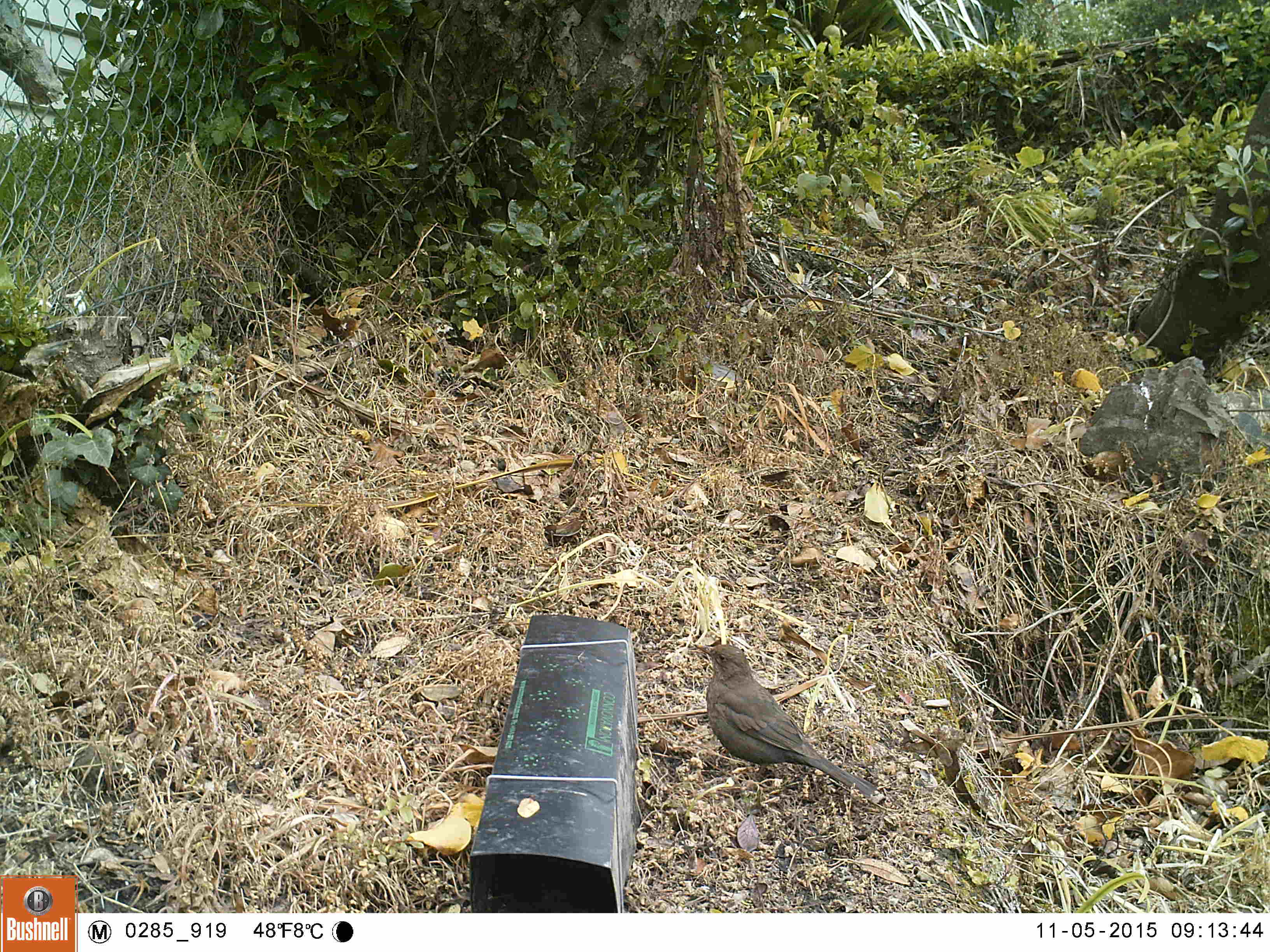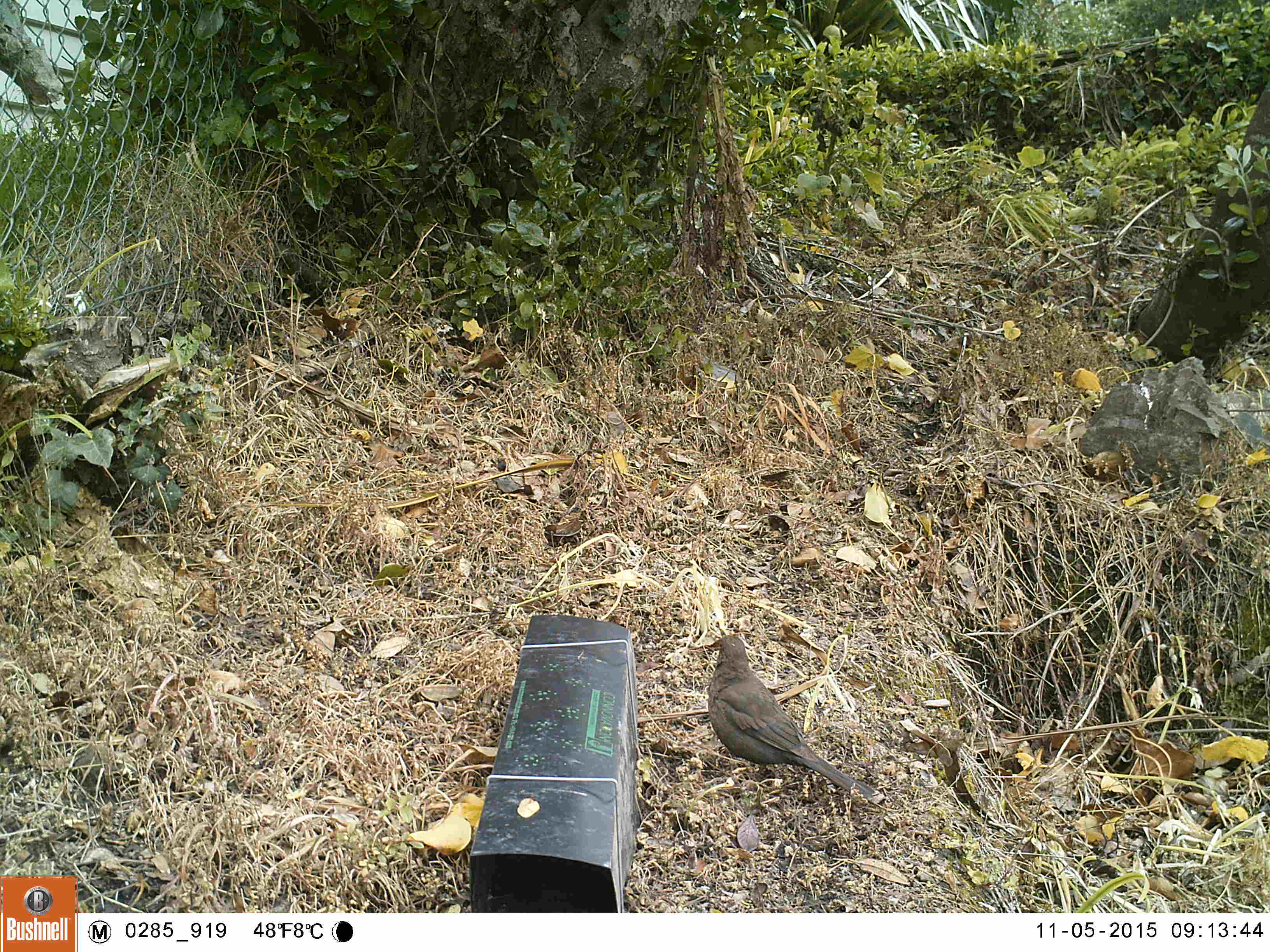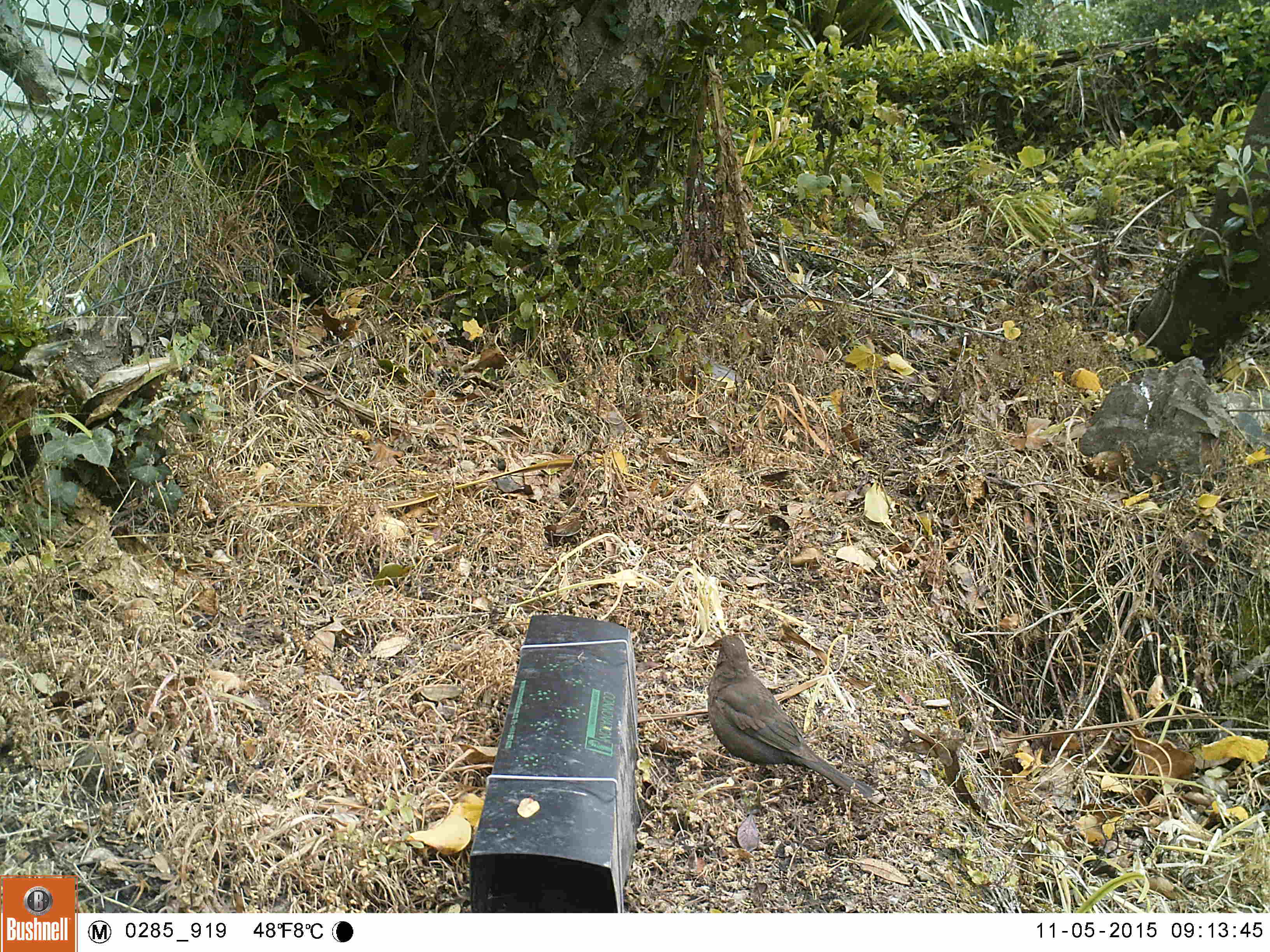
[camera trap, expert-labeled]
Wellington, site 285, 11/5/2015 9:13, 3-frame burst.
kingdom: Animalia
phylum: Chordata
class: Aves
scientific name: Aves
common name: bird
Bird (Aves).